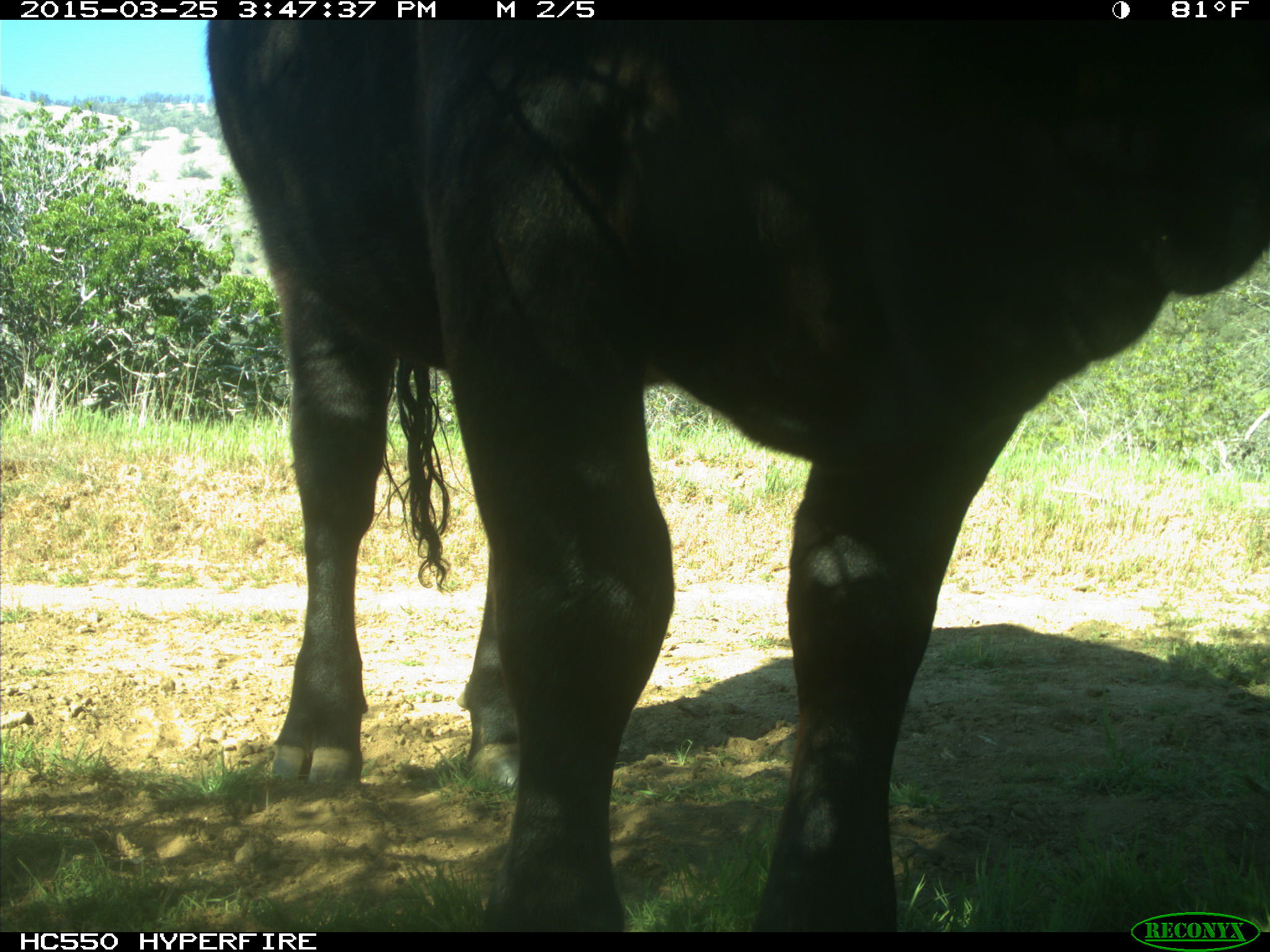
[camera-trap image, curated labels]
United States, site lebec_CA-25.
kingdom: Animalia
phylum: Chordata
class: Mammalia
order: Artiodactyla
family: Bovidae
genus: Bos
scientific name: Bos taurus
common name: domestic cow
Bos taurus (domestic cow).